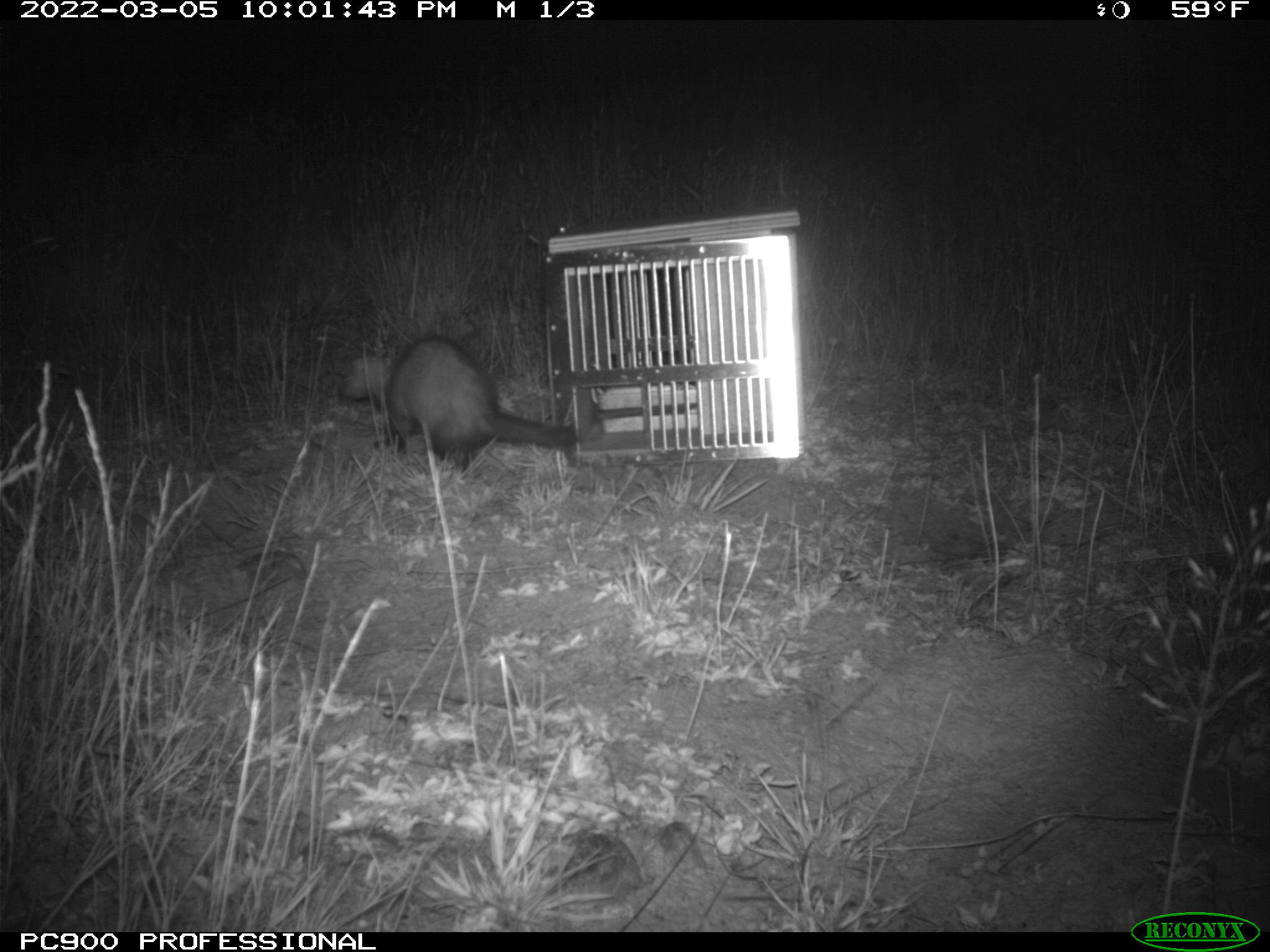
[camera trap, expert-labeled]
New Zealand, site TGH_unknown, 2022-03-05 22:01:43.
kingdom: Animalia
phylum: Chordata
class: Mammalia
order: Carnivora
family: Mustelidae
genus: Mustela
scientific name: Mustela furo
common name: ferret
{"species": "ferret (Mustela furo)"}